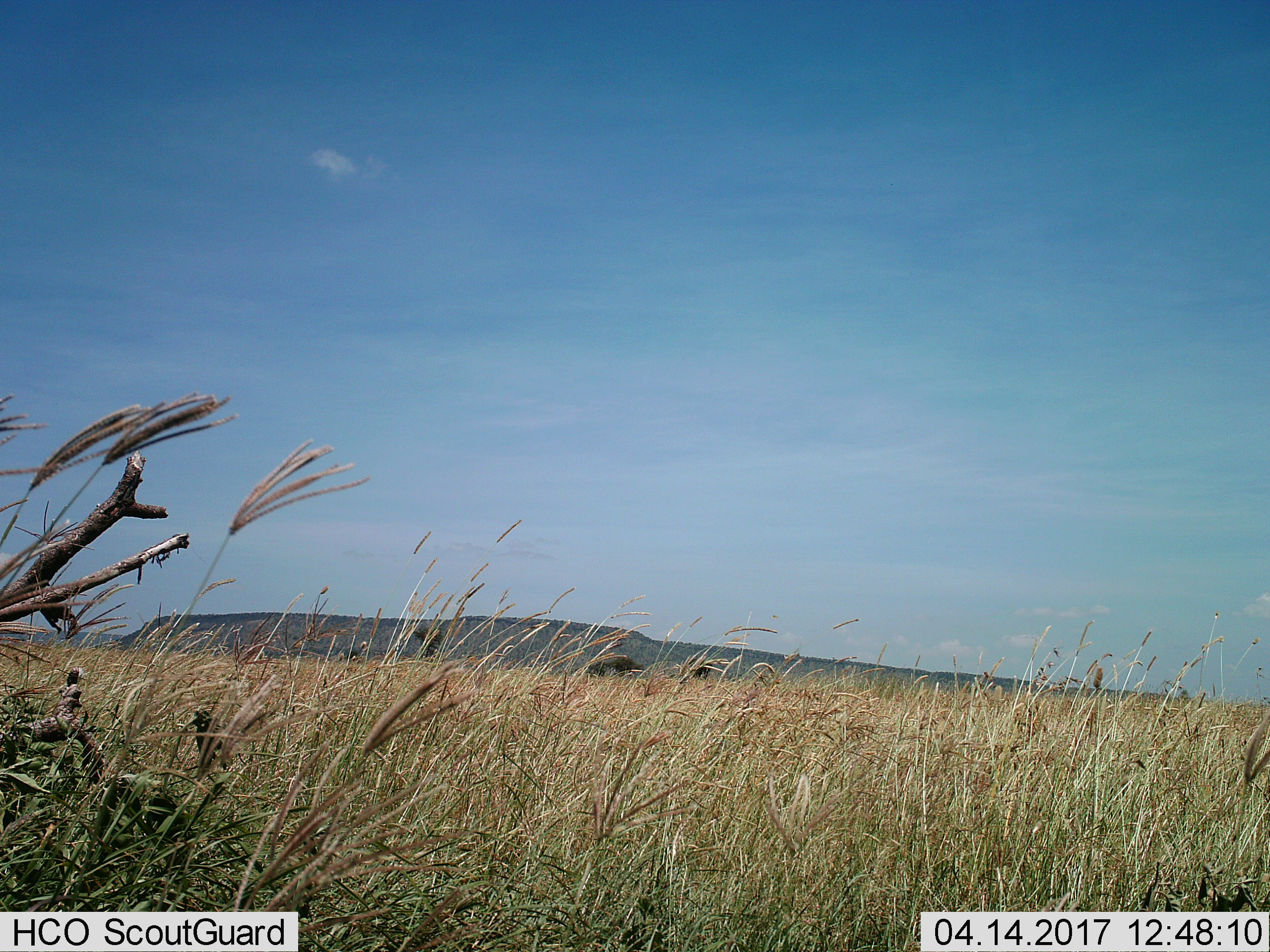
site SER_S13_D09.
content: unidentified animal